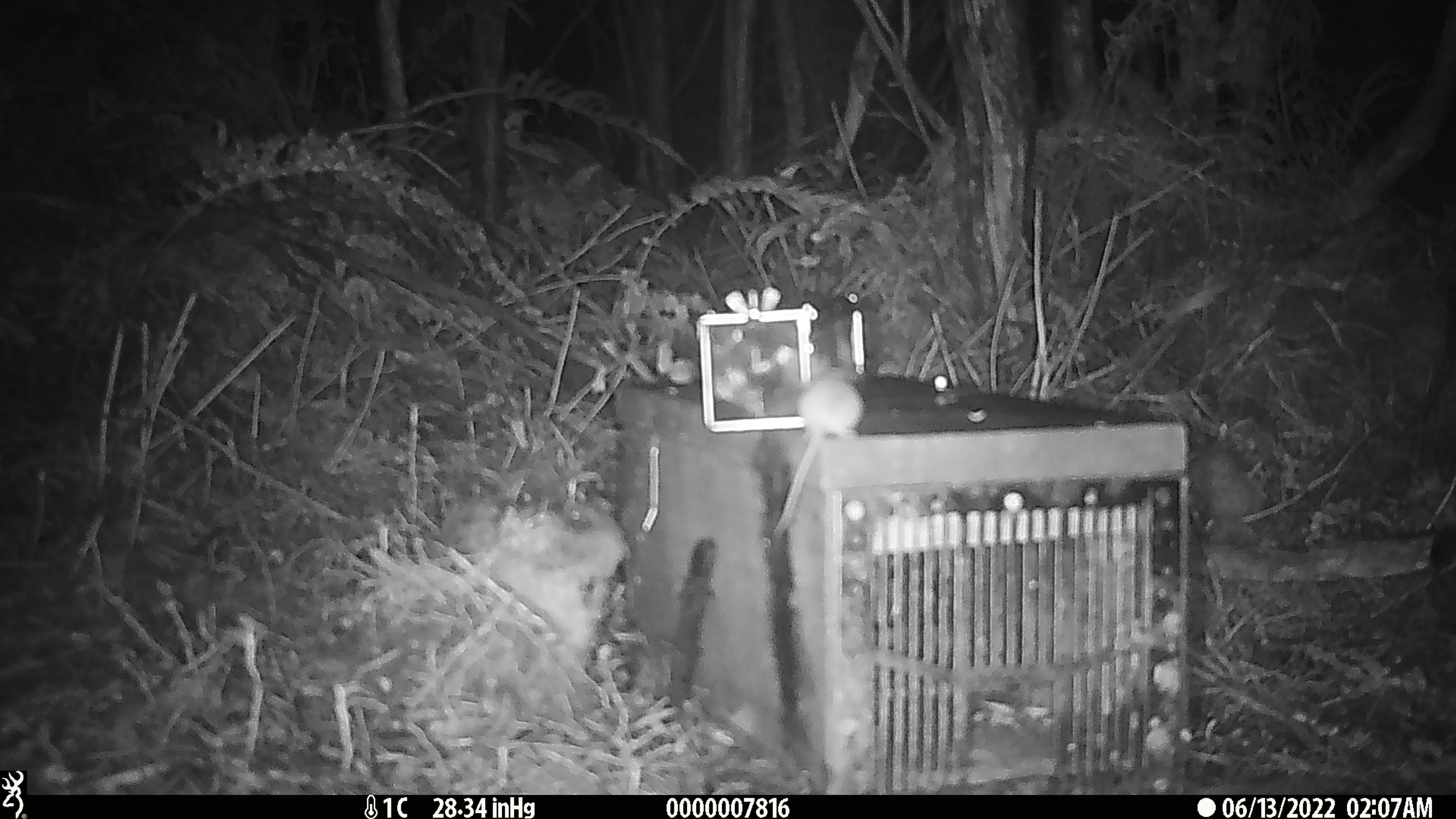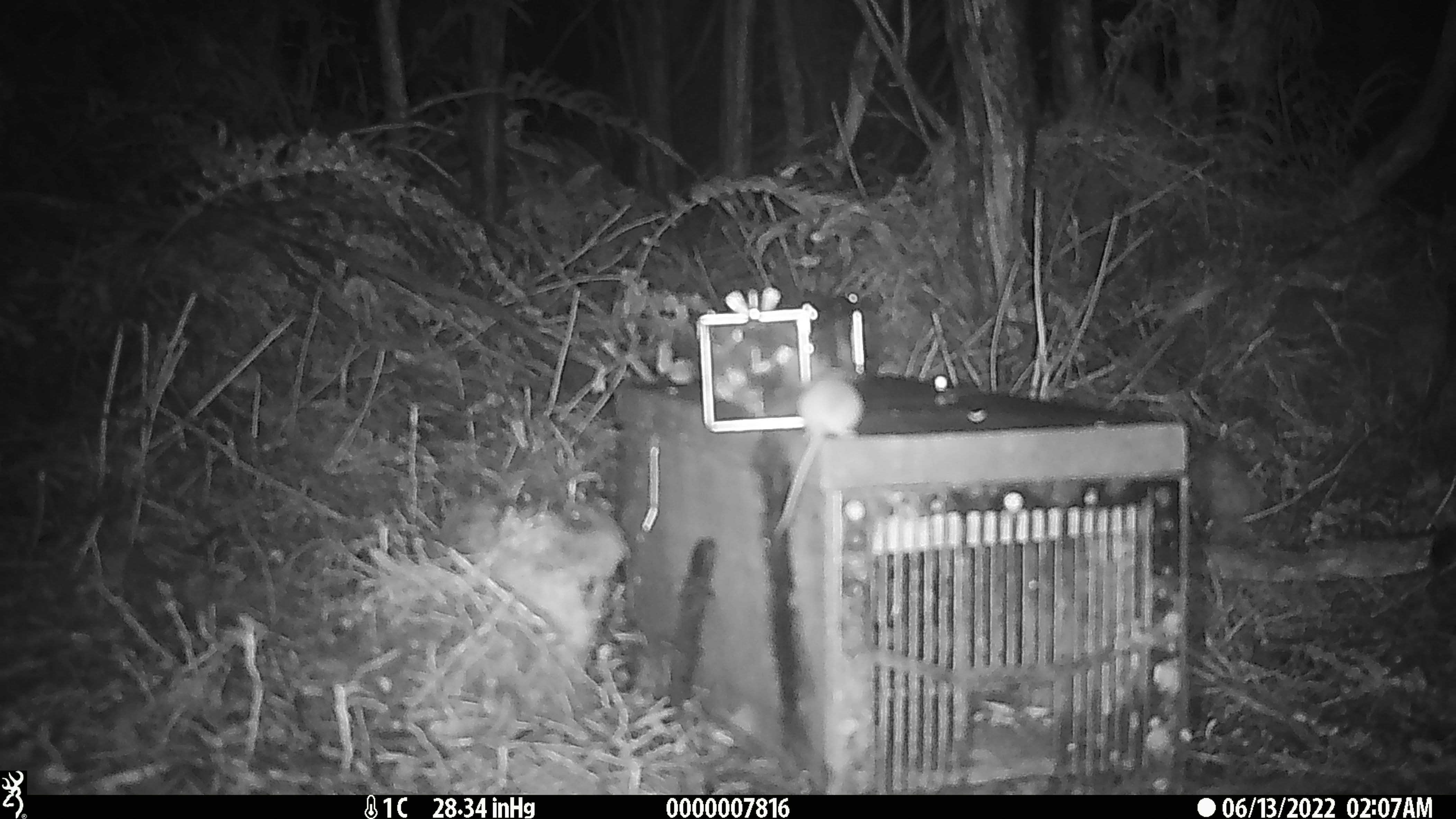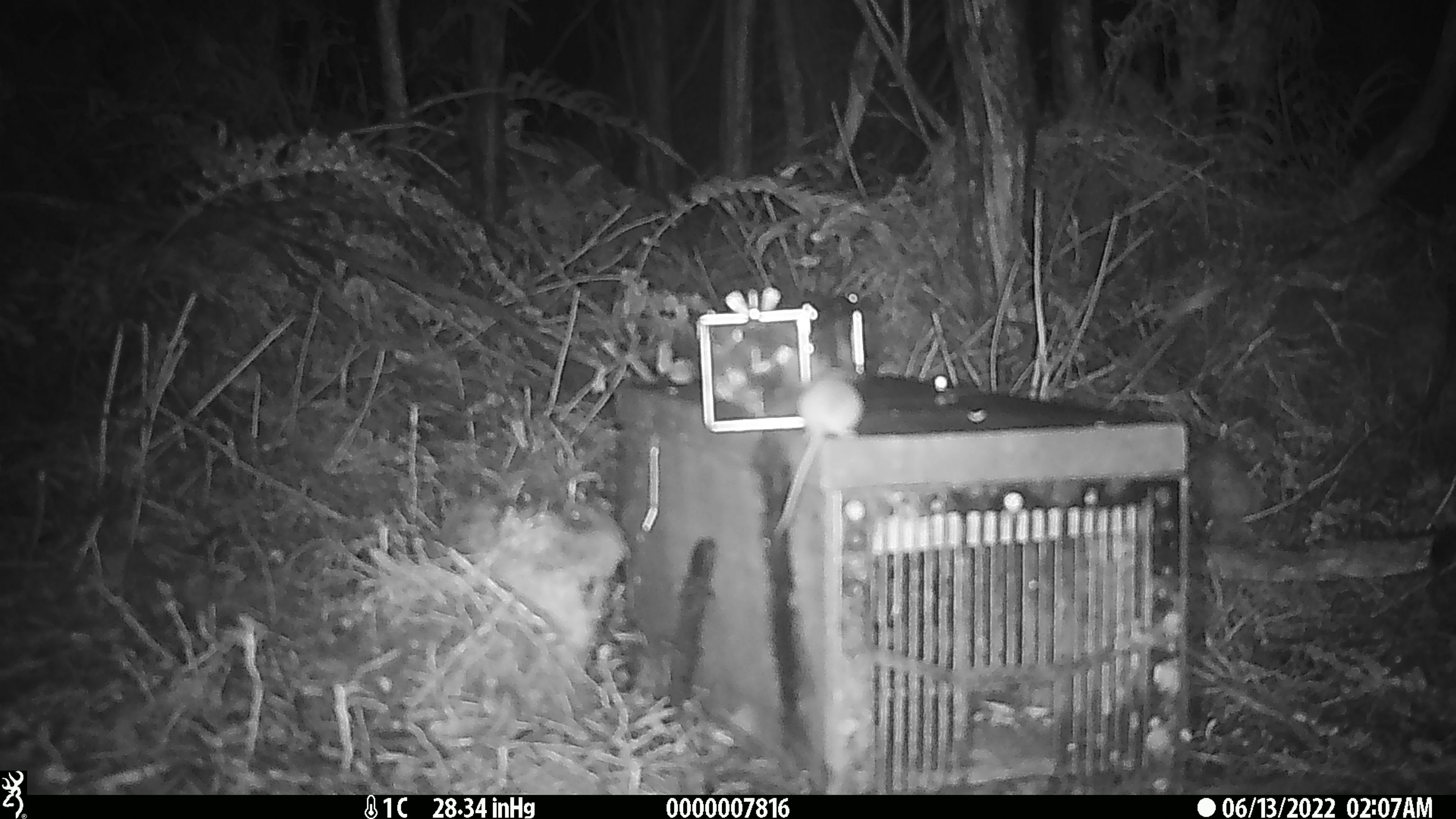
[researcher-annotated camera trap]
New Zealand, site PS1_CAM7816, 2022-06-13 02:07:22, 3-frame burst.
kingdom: Animalia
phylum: Chordata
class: Mammalia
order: Rodentia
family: Muridae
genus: Mus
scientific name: Mus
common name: mouse